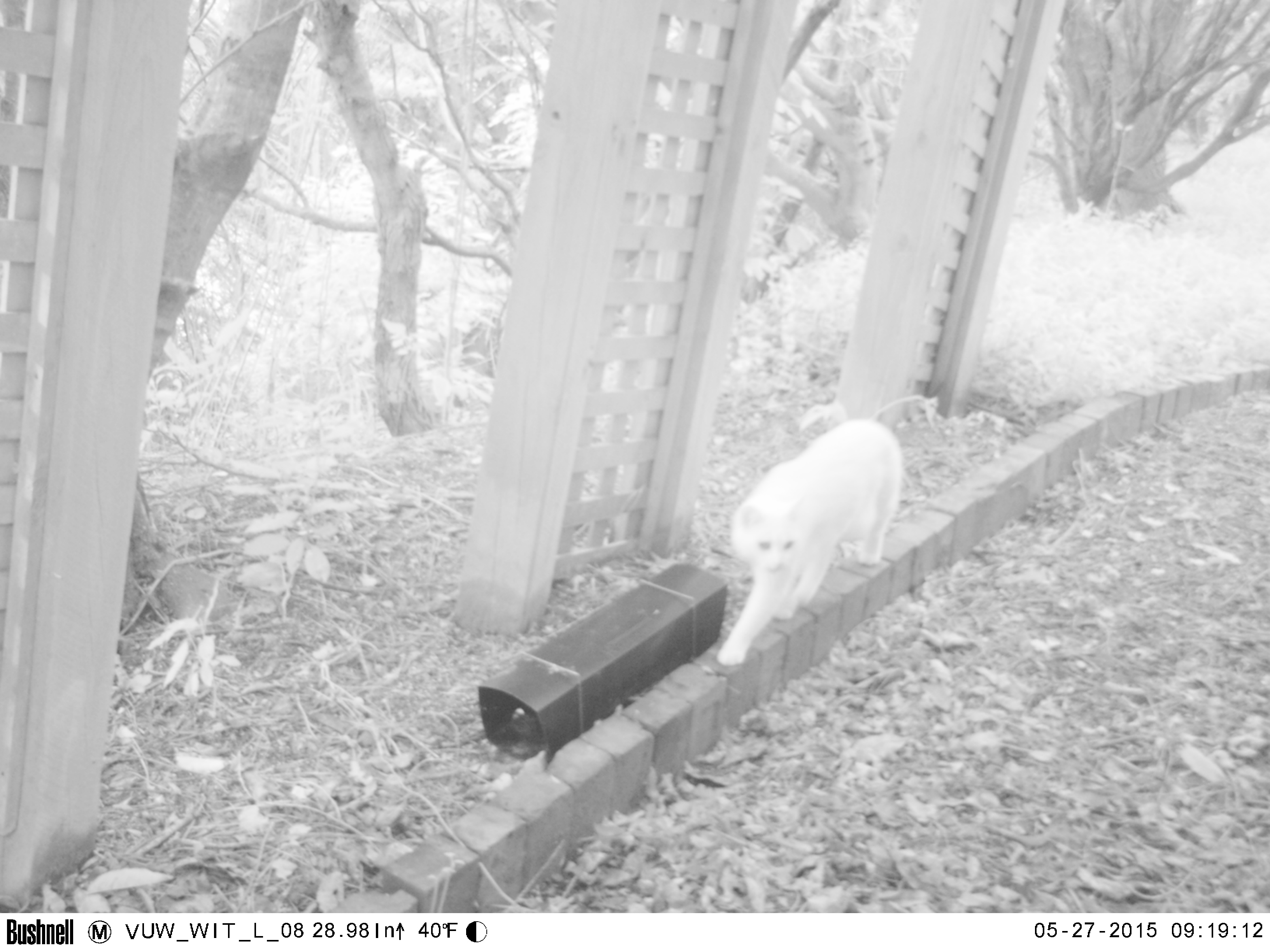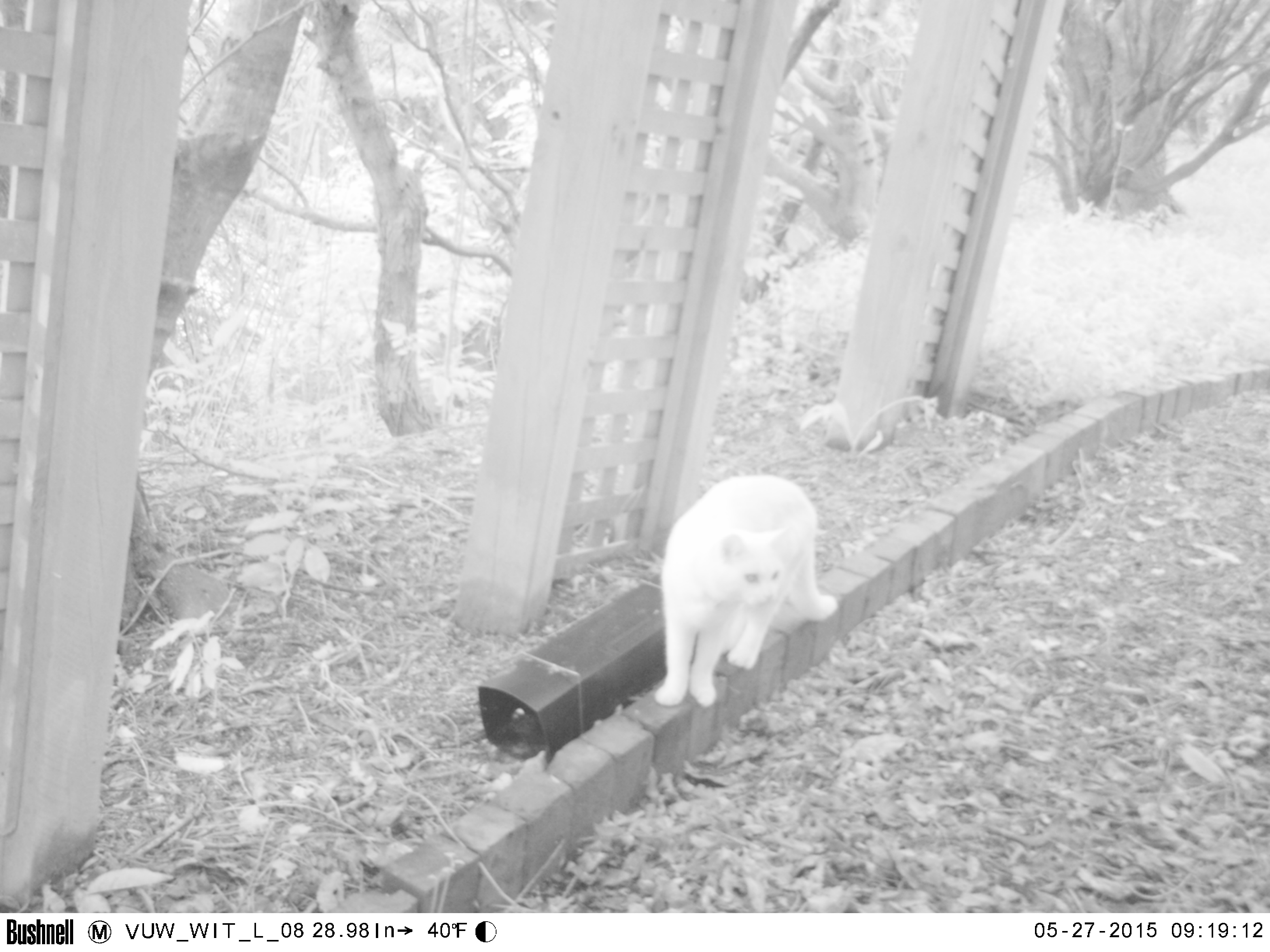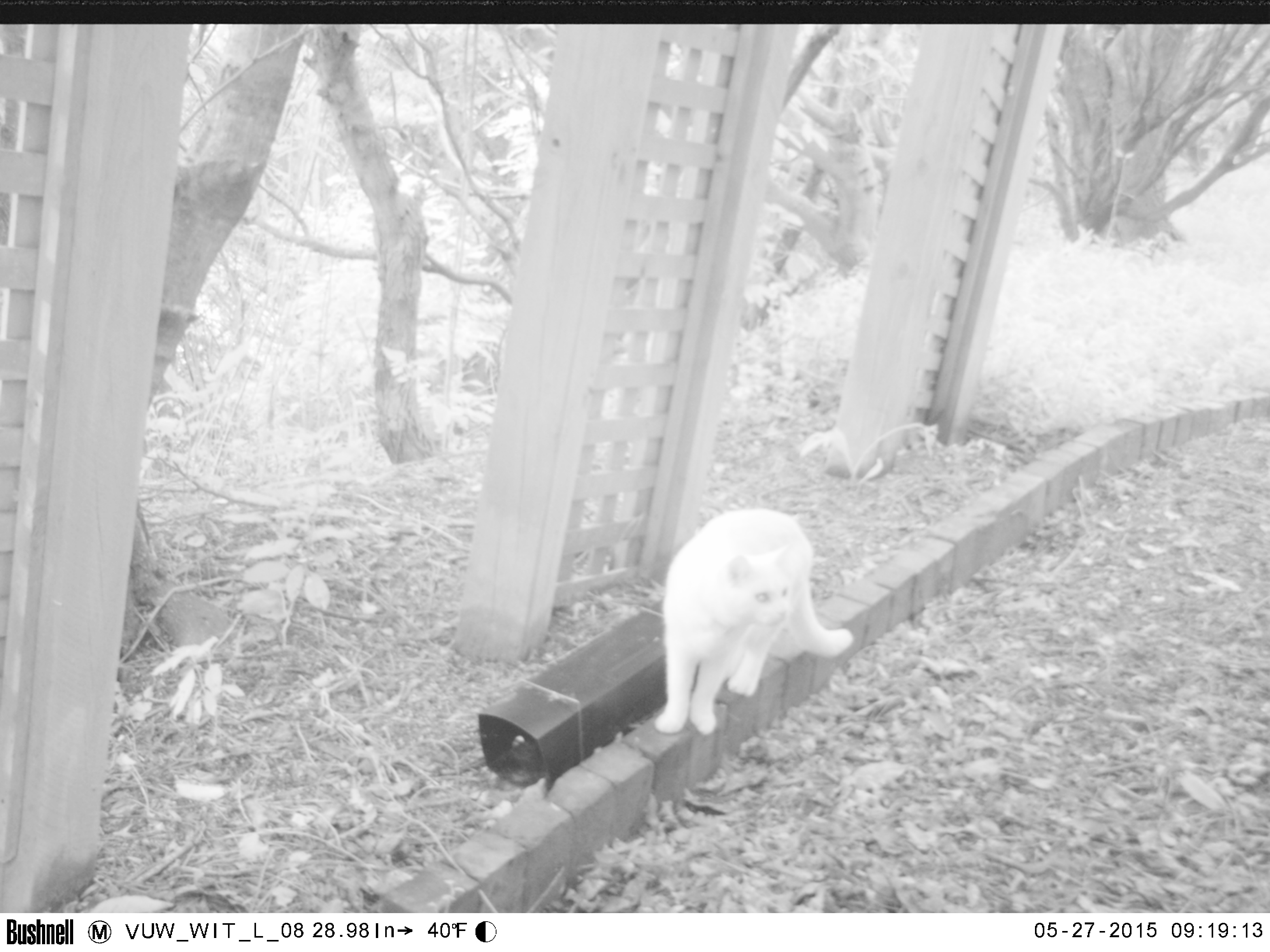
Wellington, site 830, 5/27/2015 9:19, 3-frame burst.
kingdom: Animalia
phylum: Chordata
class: Mammalia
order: Carnivora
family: Felidae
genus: Felis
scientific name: Felis catus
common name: cat